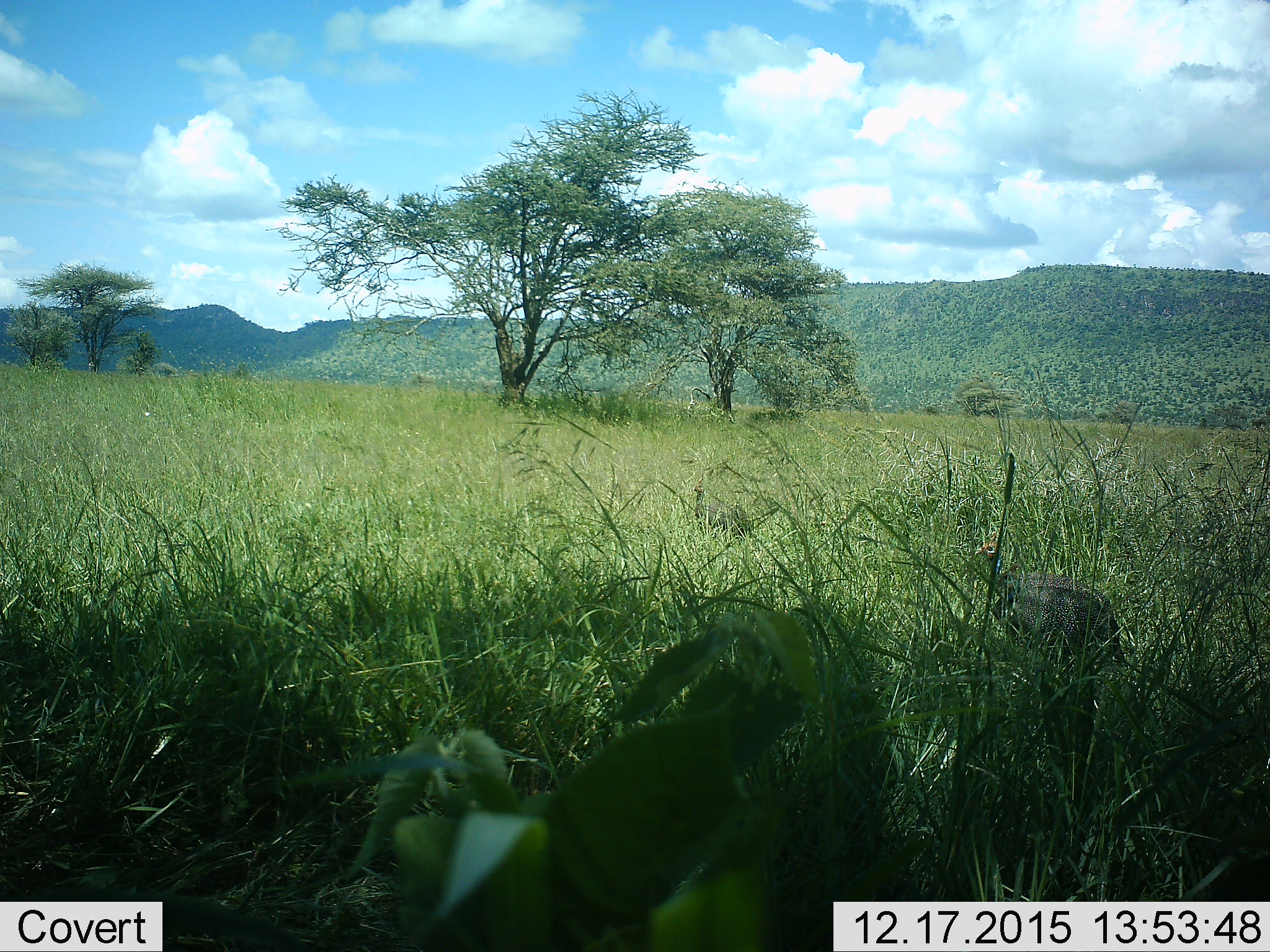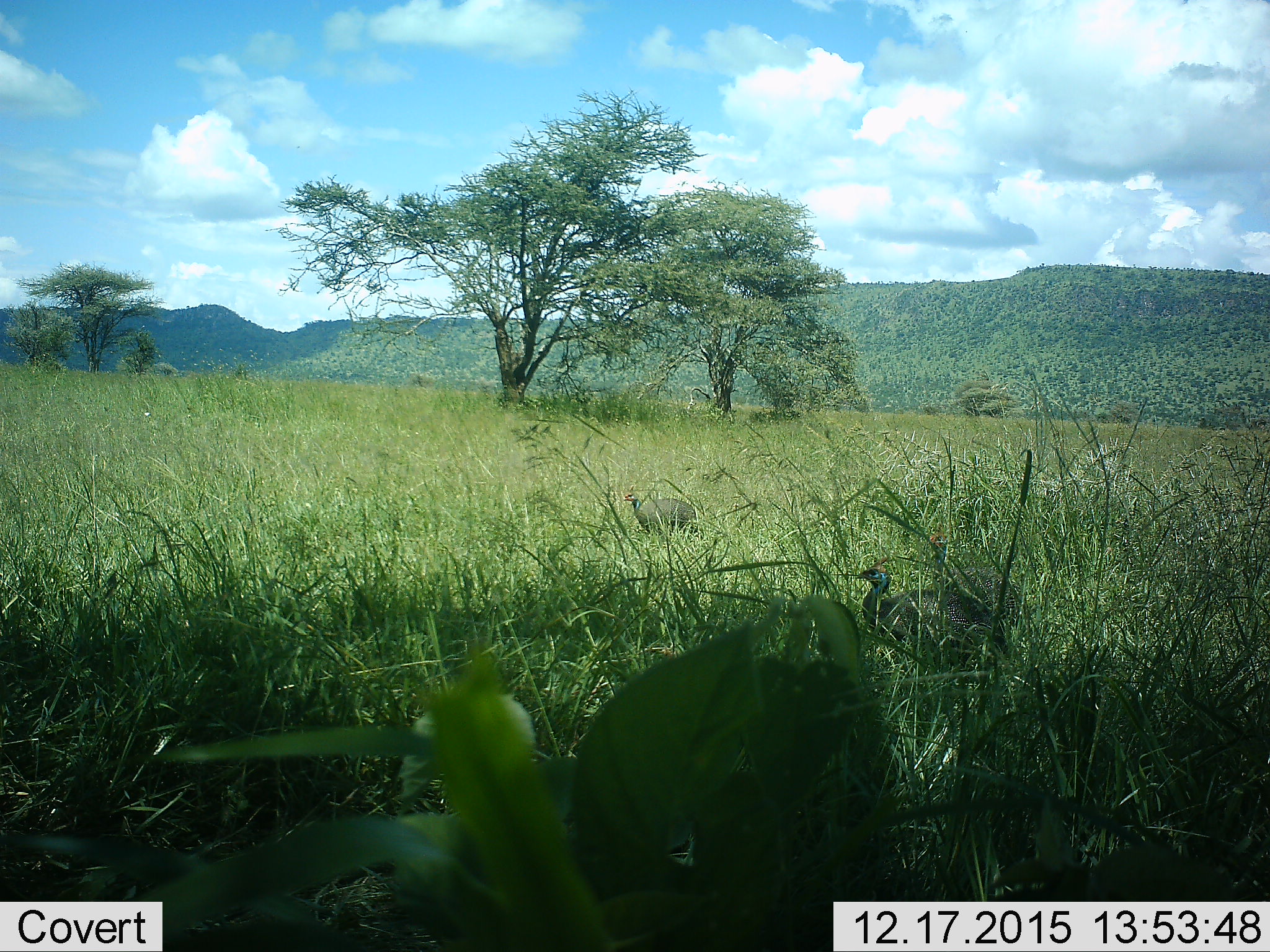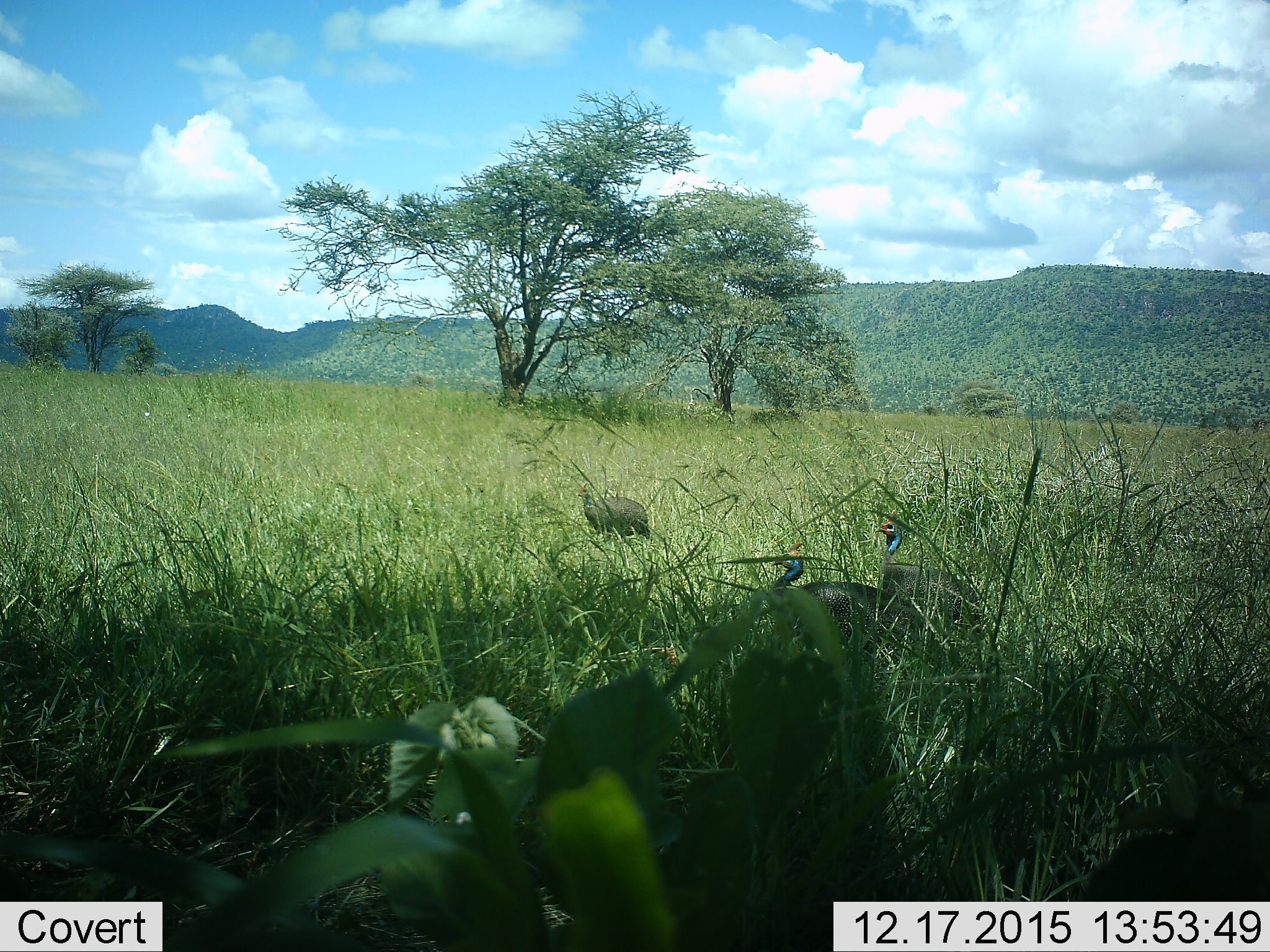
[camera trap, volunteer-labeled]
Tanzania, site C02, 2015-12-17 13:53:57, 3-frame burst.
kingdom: Animalia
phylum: Chordata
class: Aves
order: Galliformes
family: Numididae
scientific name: Numididae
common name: guinea fowl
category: guineafowl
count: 3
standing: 12%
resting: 0%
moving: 100%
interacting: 0%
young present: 0%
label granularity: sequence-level